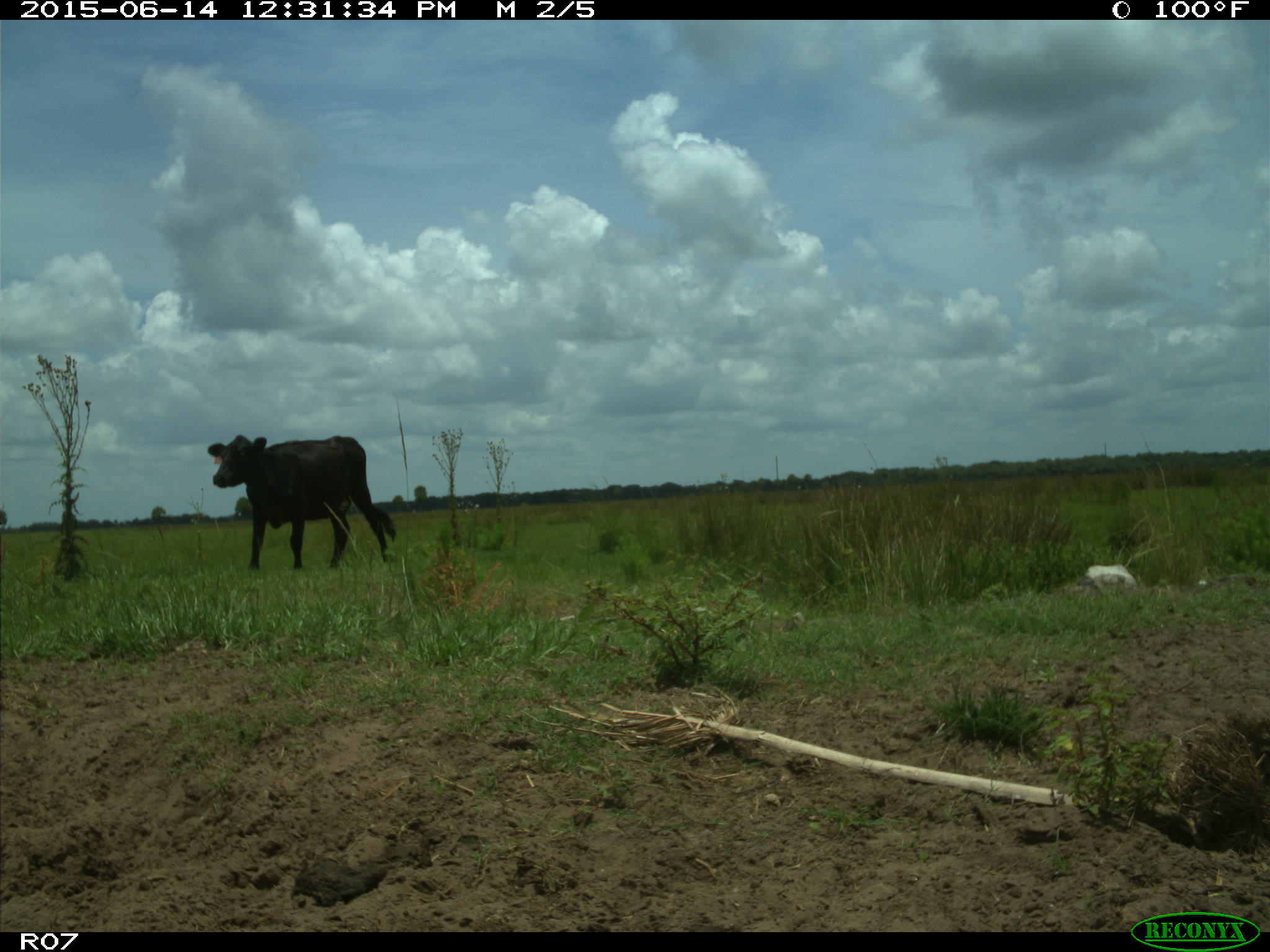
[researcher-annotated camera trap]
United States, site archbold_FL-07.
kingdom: Animalia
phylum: Chordata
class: Mammalia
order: Artiodactyla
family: Bovidae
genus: Bos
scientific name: Bos taurus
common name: domestic cow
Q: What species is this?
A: Bos taurus (domestic cow).